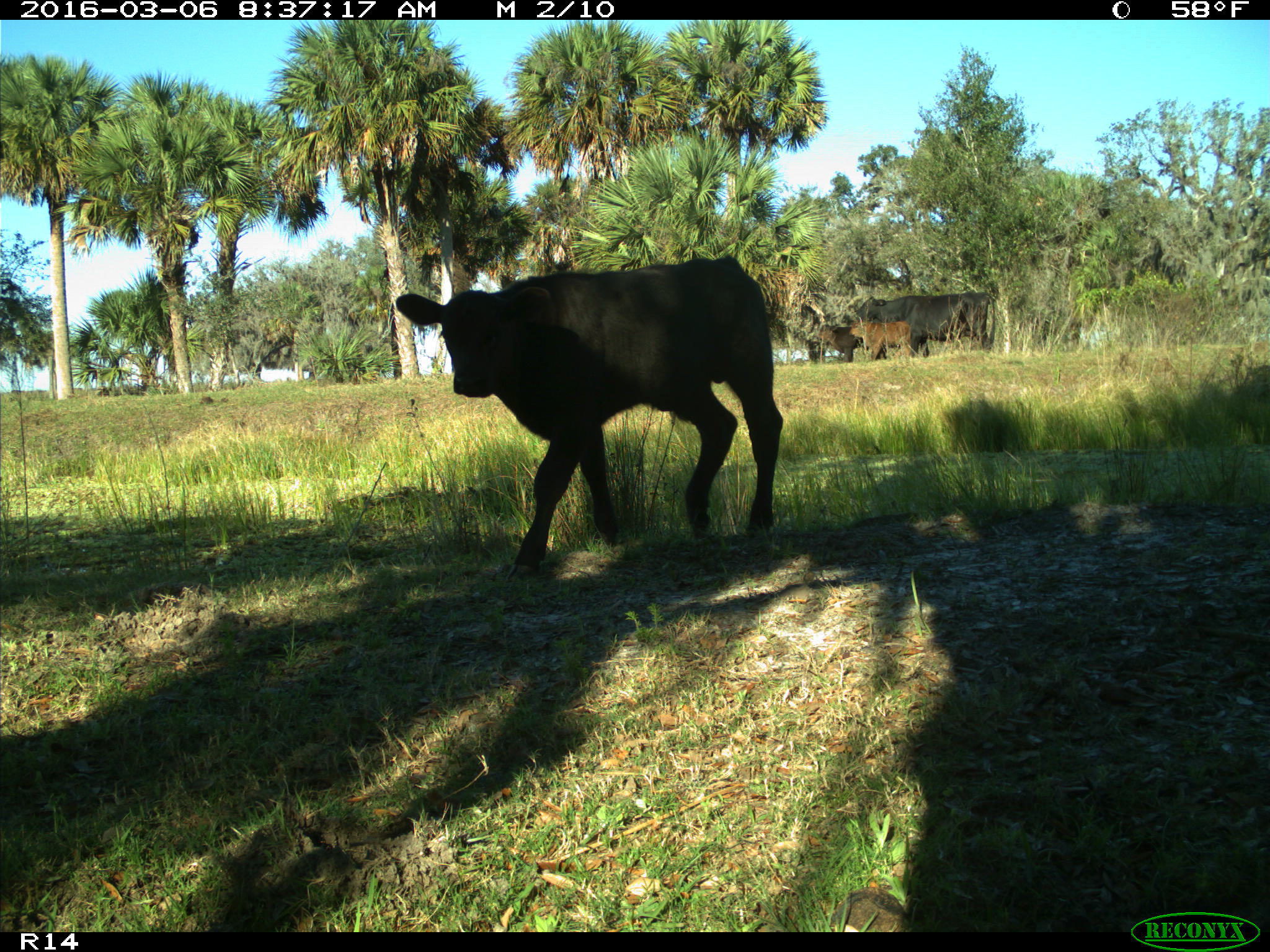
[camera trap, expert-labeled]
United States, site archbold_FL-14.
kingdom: Animalia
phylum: Chordata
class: Mammalia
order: Artiodactyla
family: Bovidae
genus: Bos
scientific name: Bos taurus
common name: domestic cow